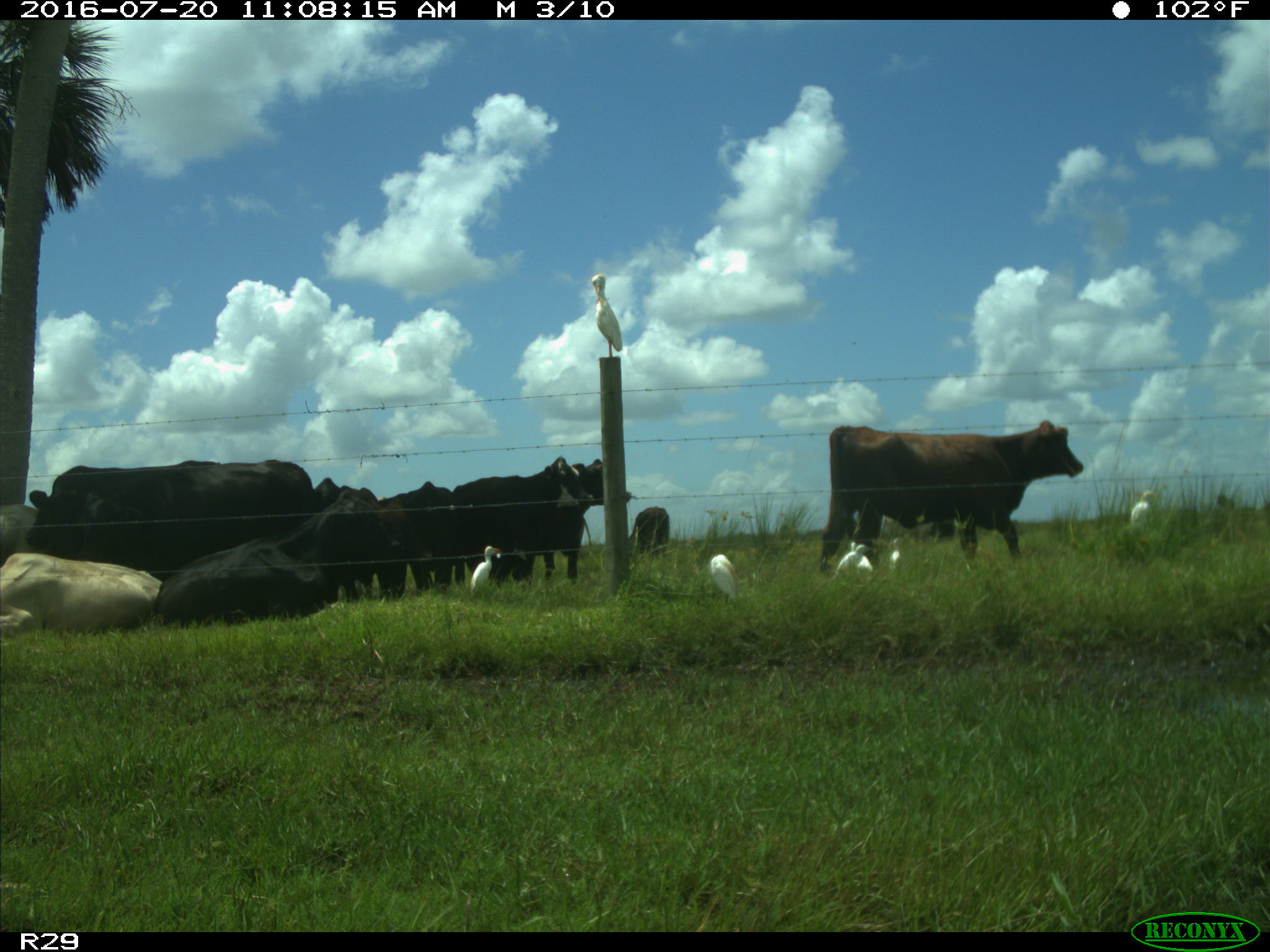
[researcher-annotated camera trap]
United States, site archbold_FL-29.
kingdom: Animalia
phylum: Chordata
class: Mammalia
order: Artiodactyla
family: Bovidae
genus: Bos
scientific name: Bos taurus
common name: domestic cow